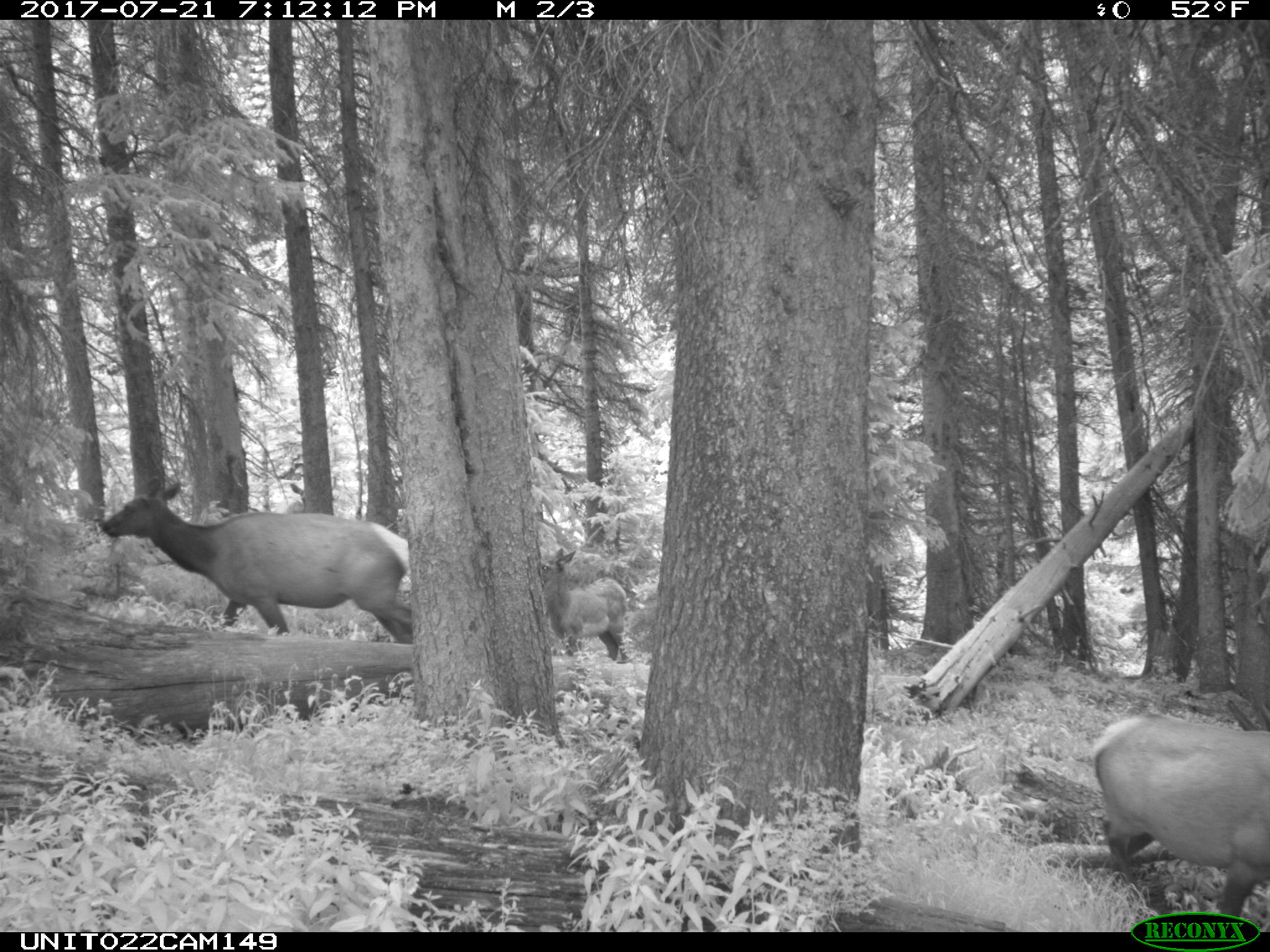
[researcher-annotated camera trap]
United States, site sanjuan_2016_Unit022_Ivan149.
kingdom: Animalia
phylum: Chordata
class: Mammalia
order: Artiodactyla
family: Cervidae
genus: Cervus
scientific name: Cervus elaphus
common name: red deer